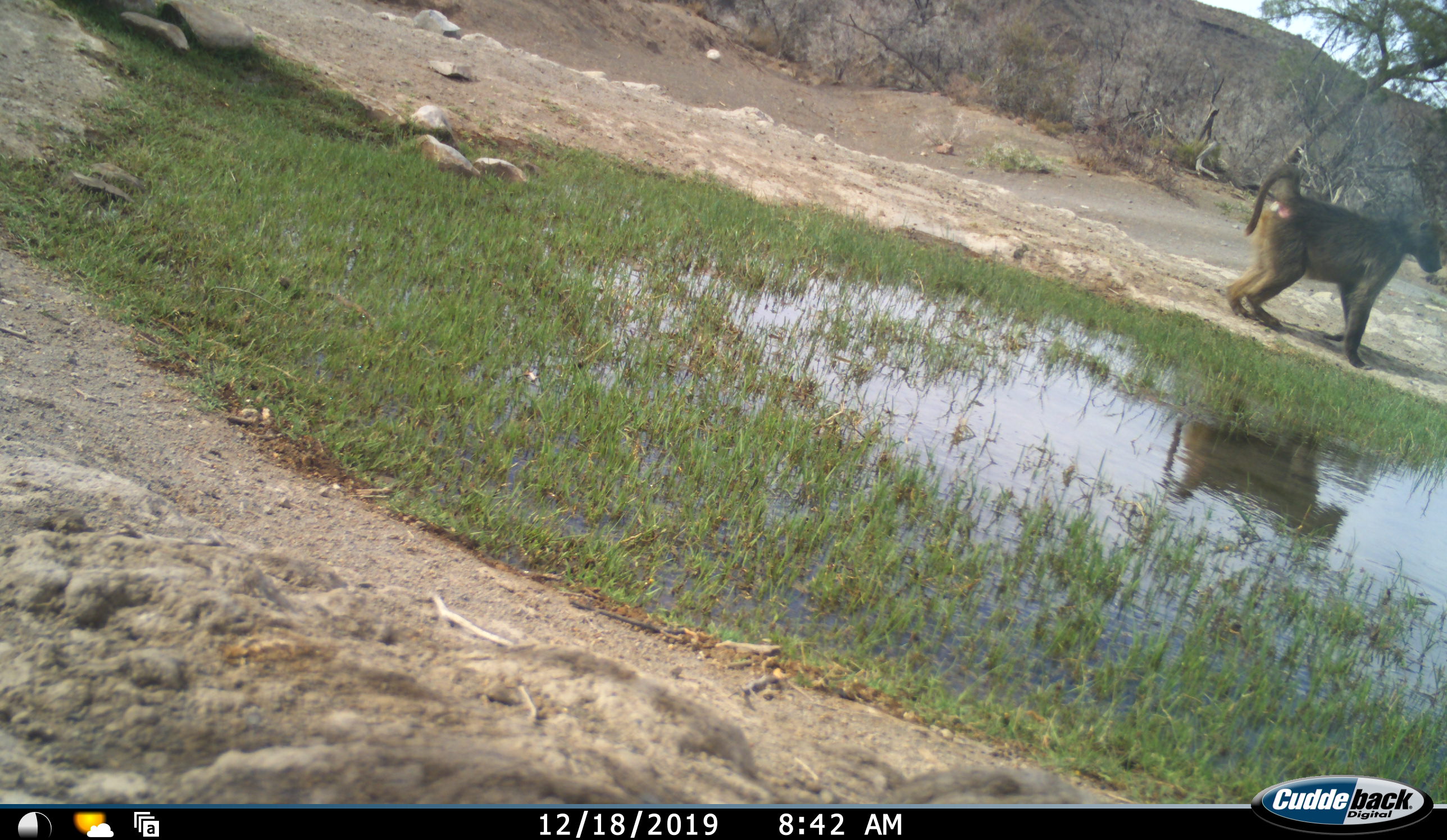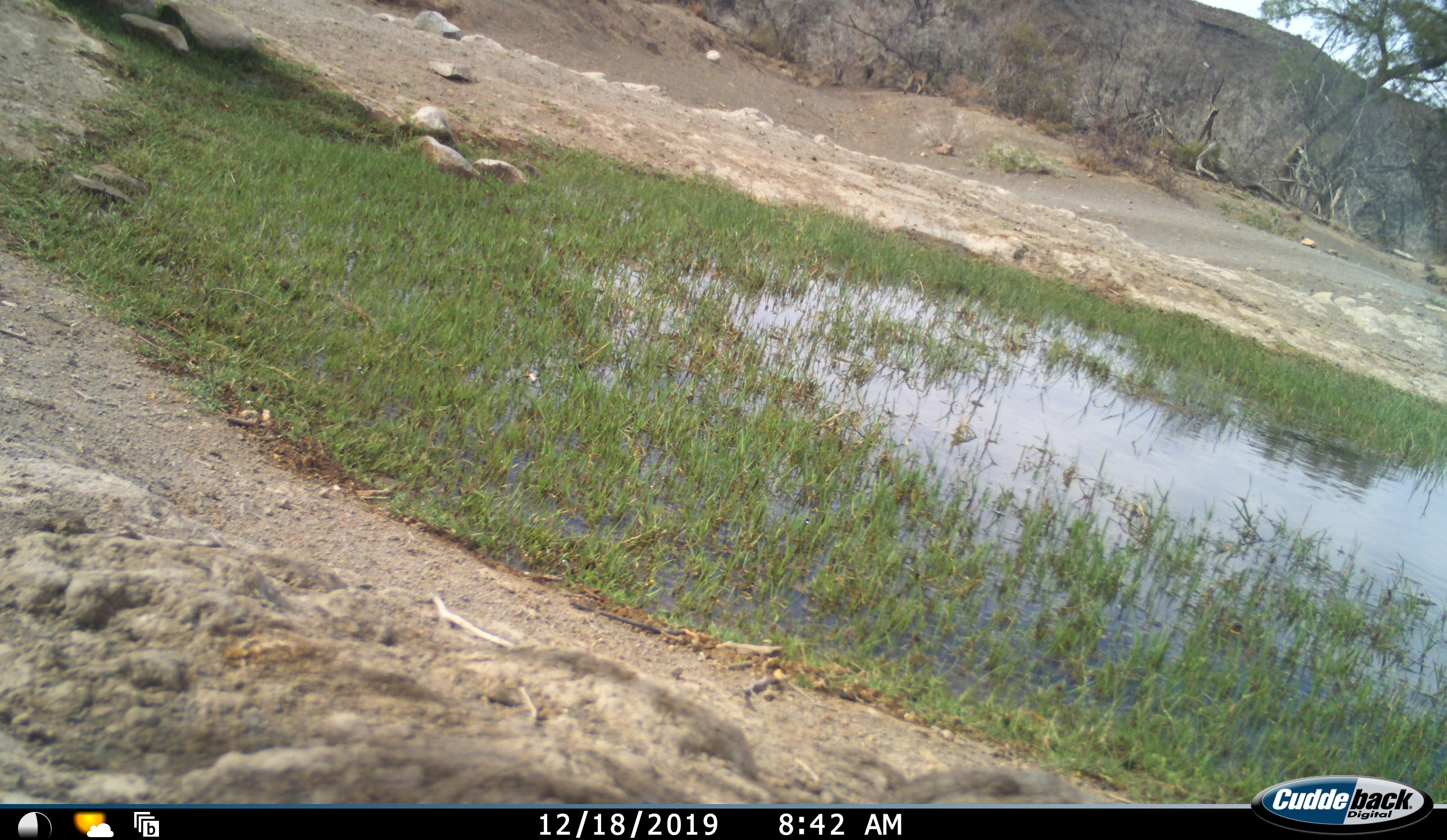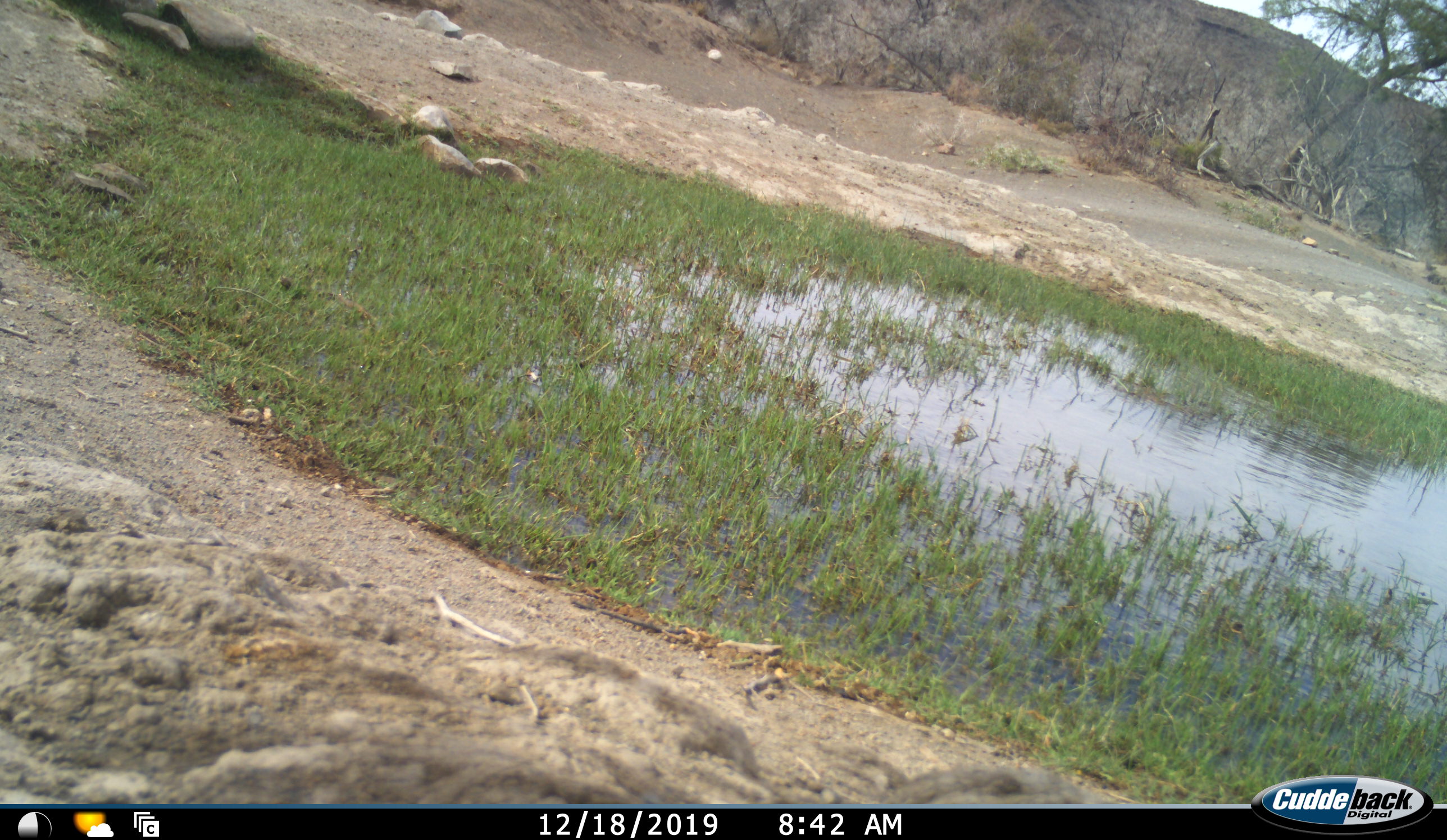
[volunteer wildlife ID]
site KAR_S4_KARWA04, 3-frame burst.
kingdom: Animalia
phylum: Chordata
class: Mammalia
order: Primates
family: Cercopithecidae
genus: Papio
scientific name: Papio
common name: baboon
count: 1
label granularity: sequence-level